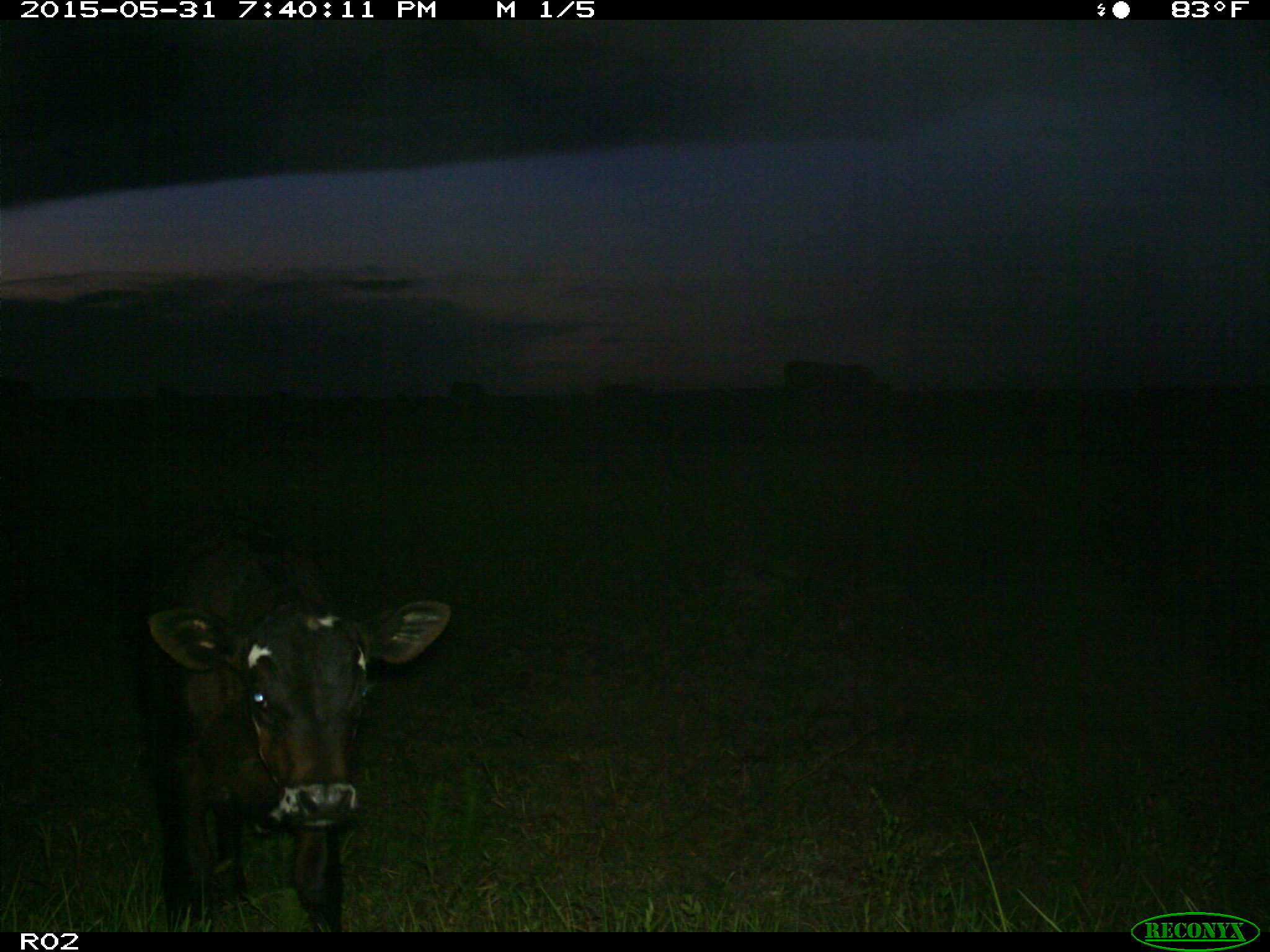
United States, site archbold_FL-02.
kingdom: Animalia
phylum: Chordata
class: Mammalia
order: Artiodactyla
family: Bovidae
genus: Bos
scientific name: Bos taurus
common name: domestic cow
Bos taurus (domestic cow).